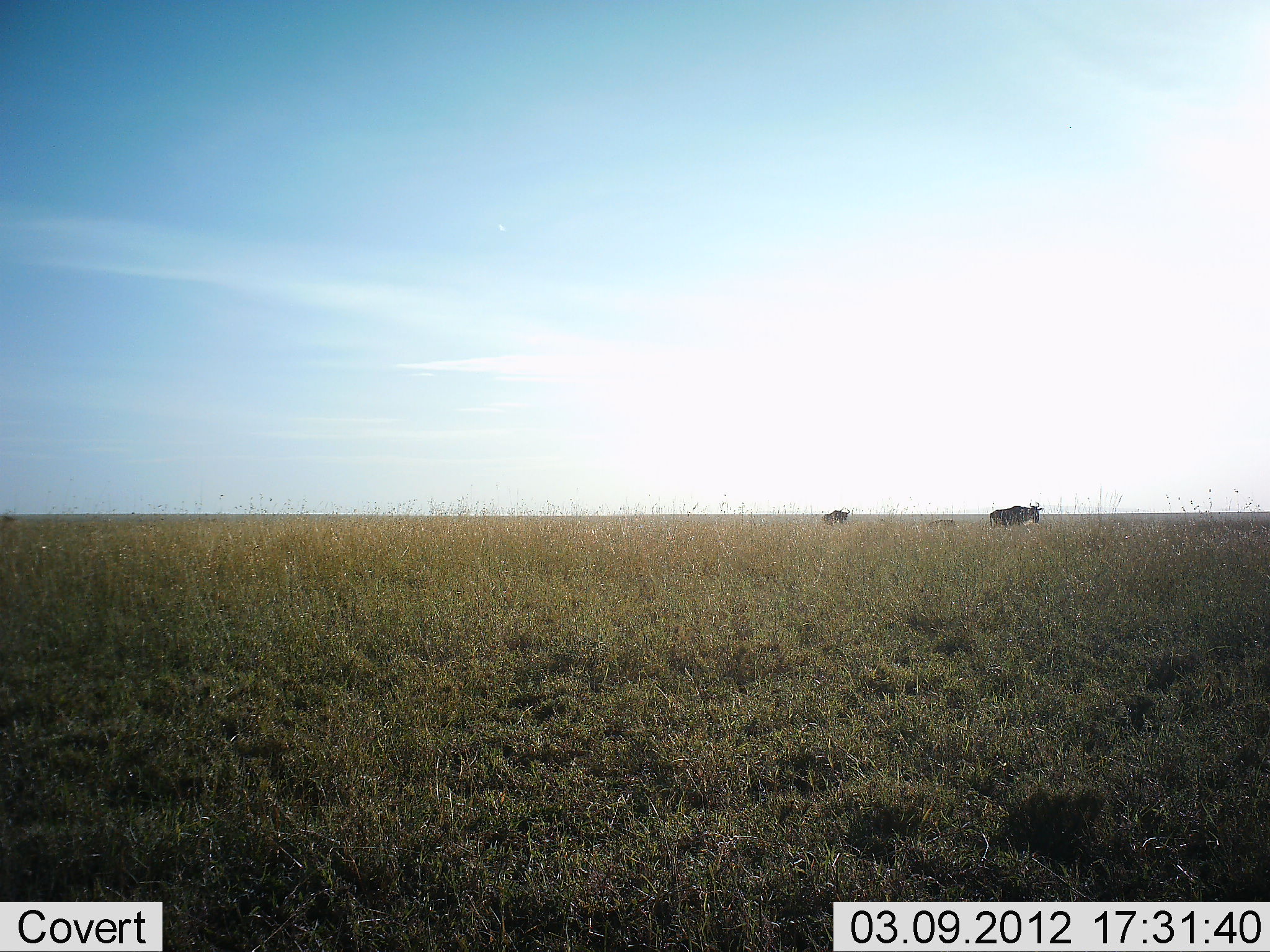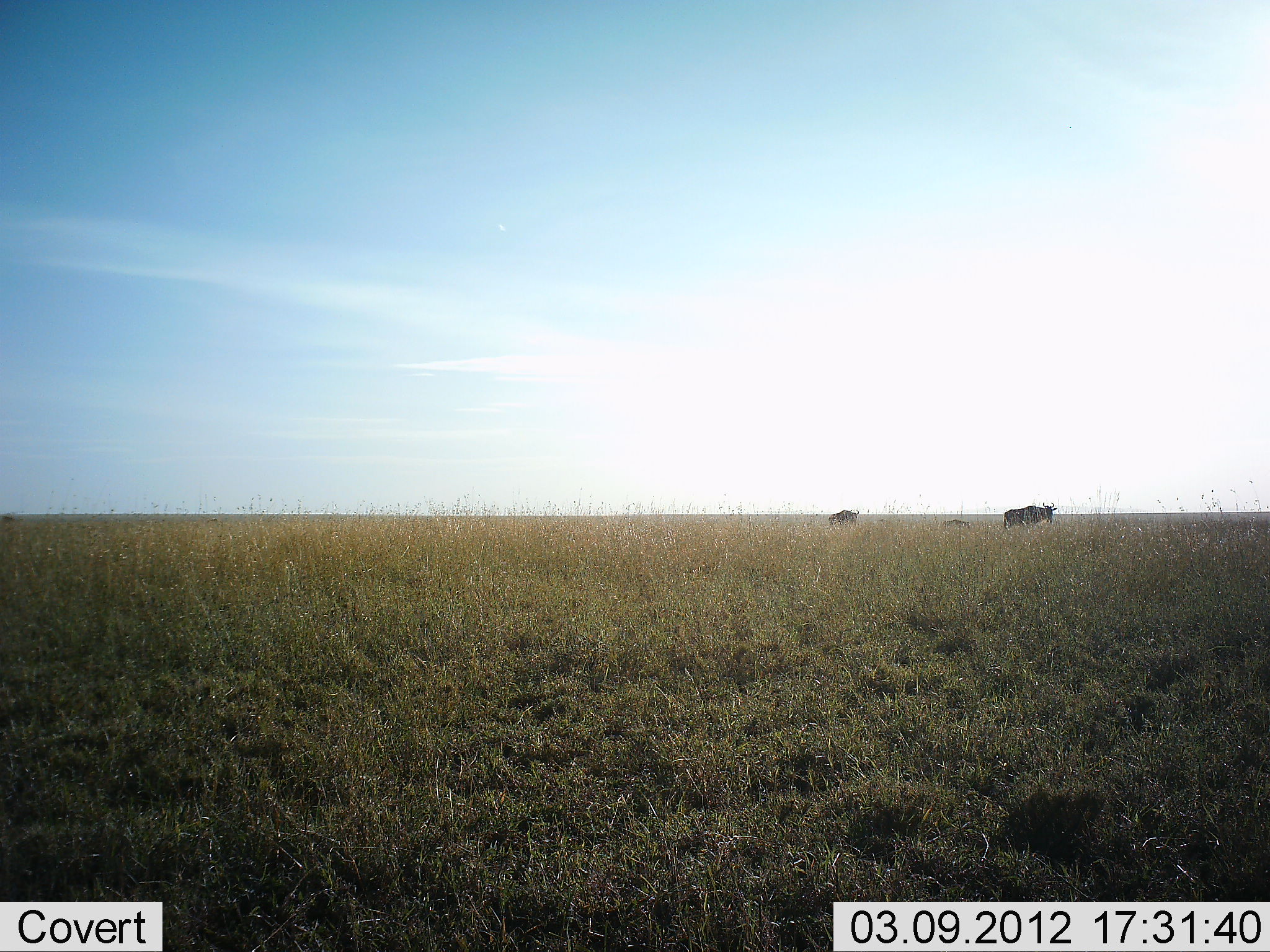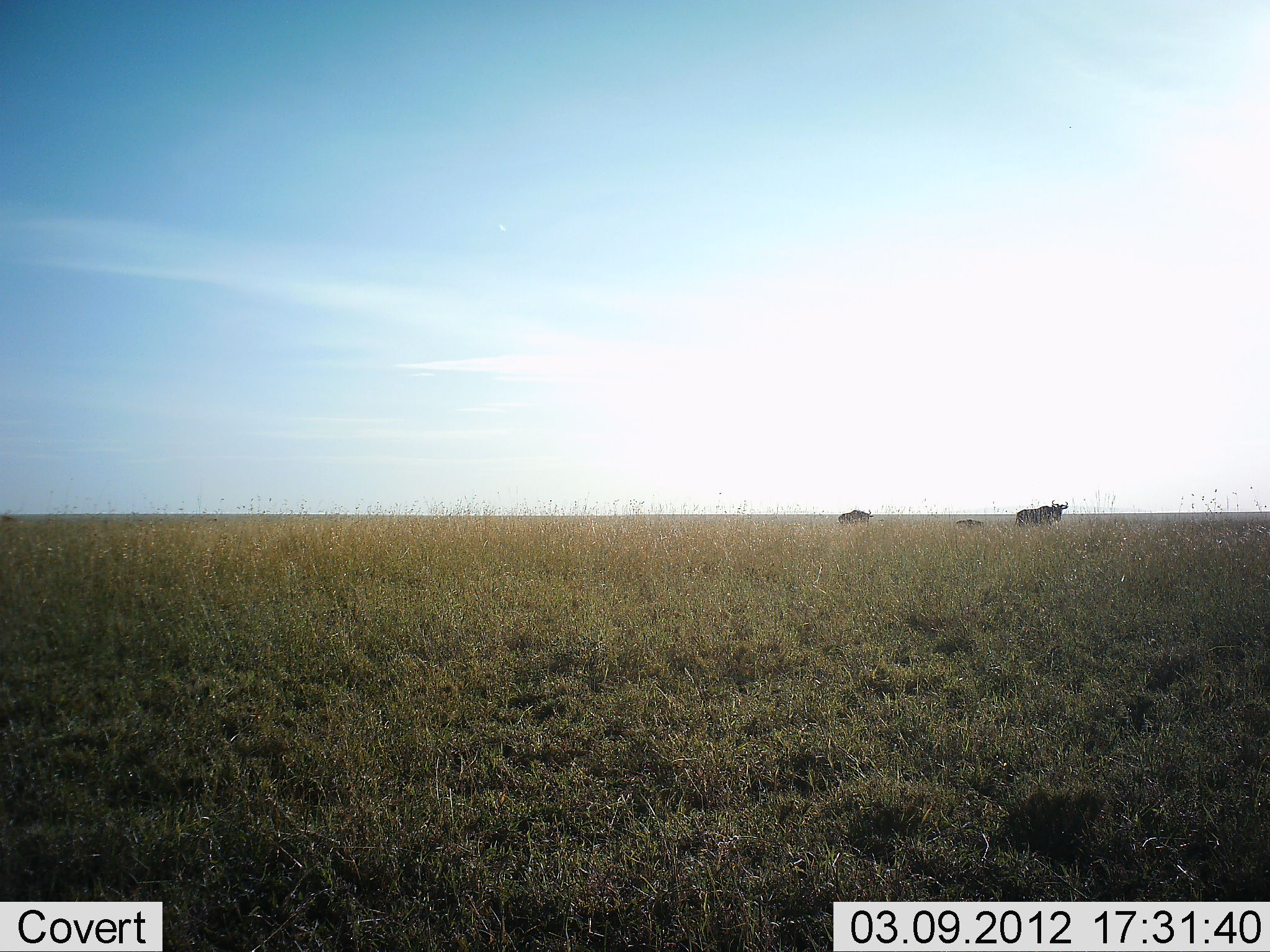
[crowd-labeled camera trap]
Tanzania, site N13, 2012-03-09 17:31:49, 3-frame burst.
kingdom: Animalia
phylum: Chordata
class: Mammalia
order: Artiodactyla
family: Bovidae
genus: Connochaetes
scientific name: Connochaetes taurinus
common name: blue wildebeest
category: wildebeest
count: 3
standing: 15%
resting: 0%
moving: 85%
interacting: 0%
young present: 40%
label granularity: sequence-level